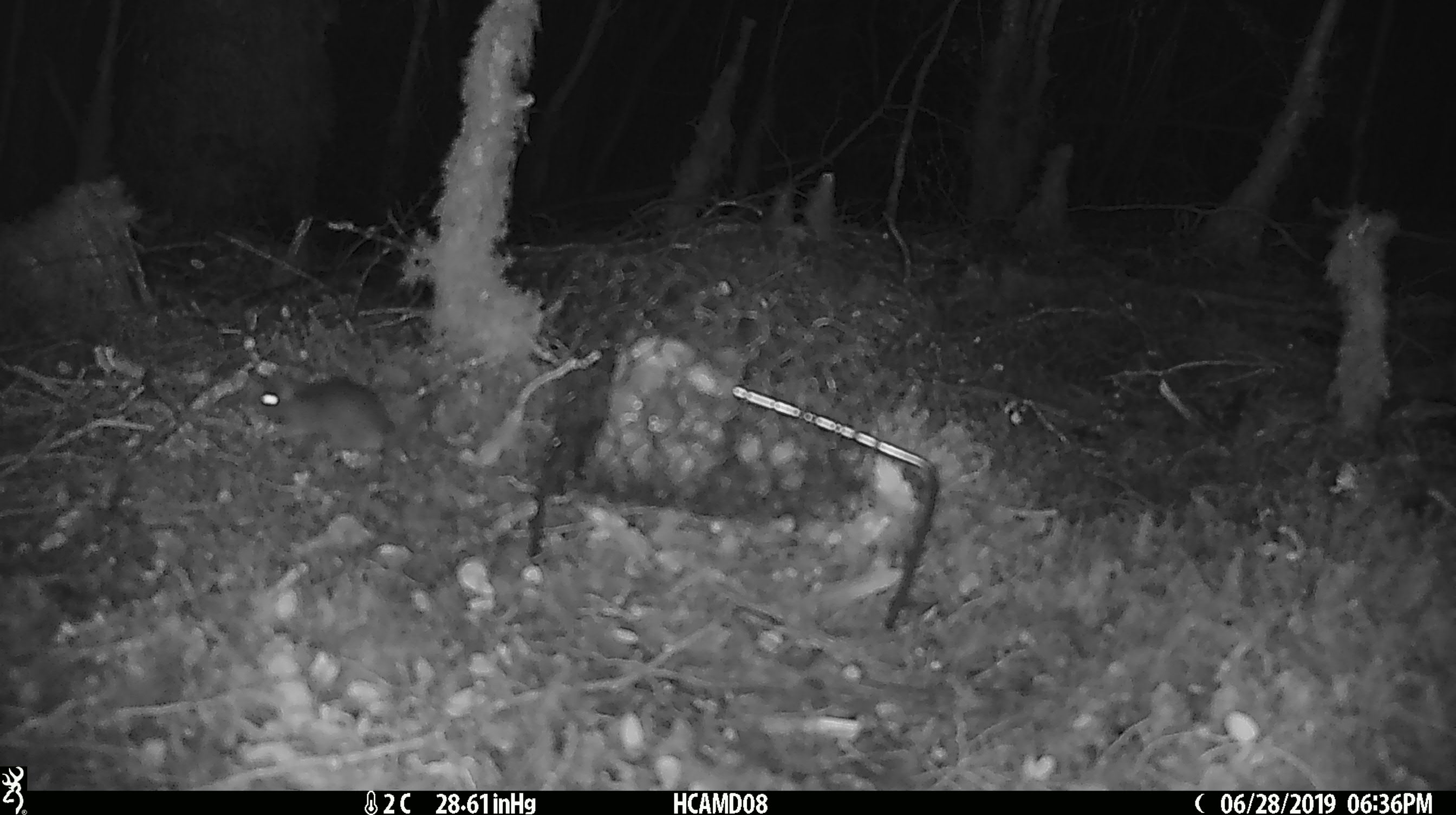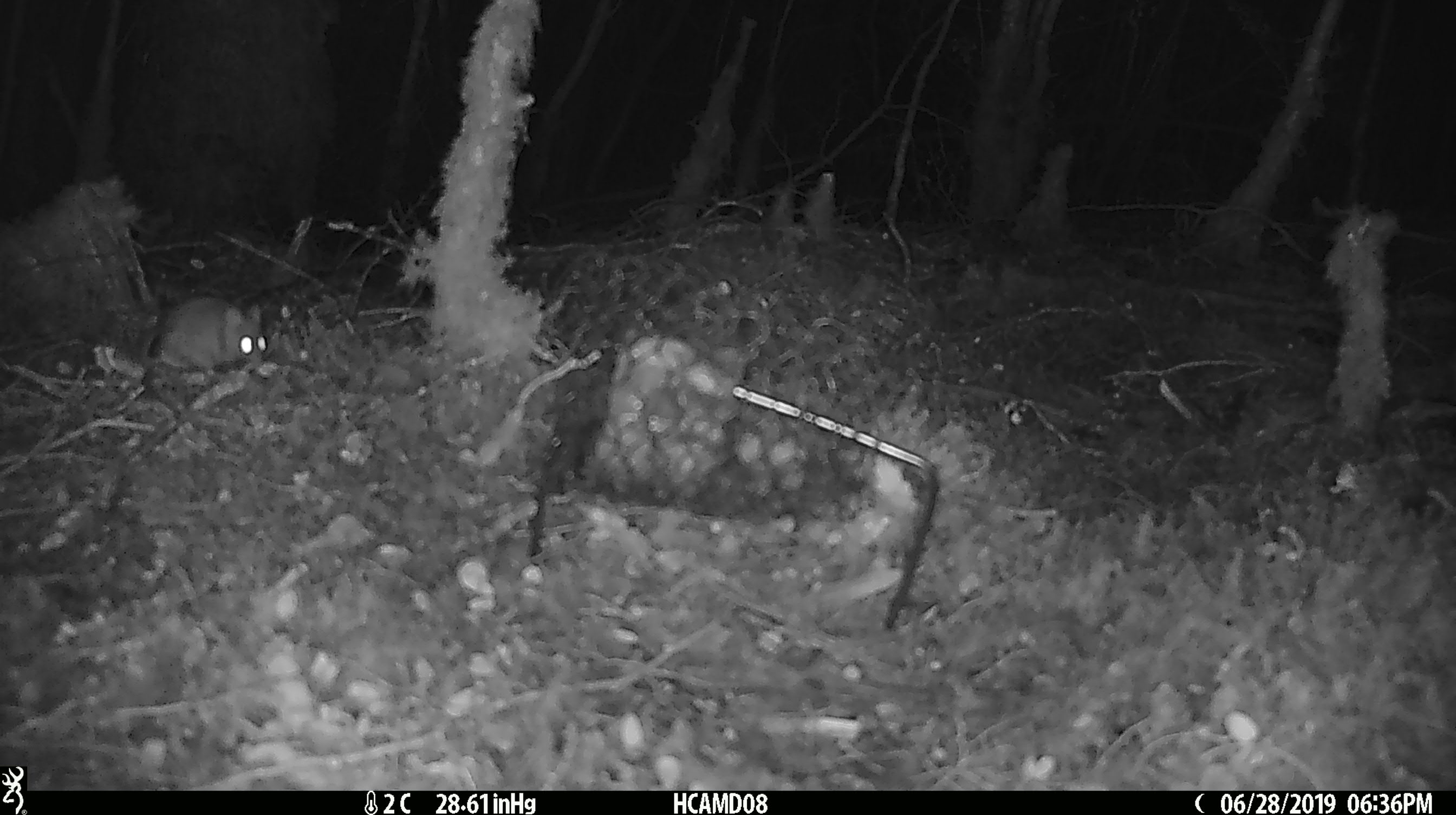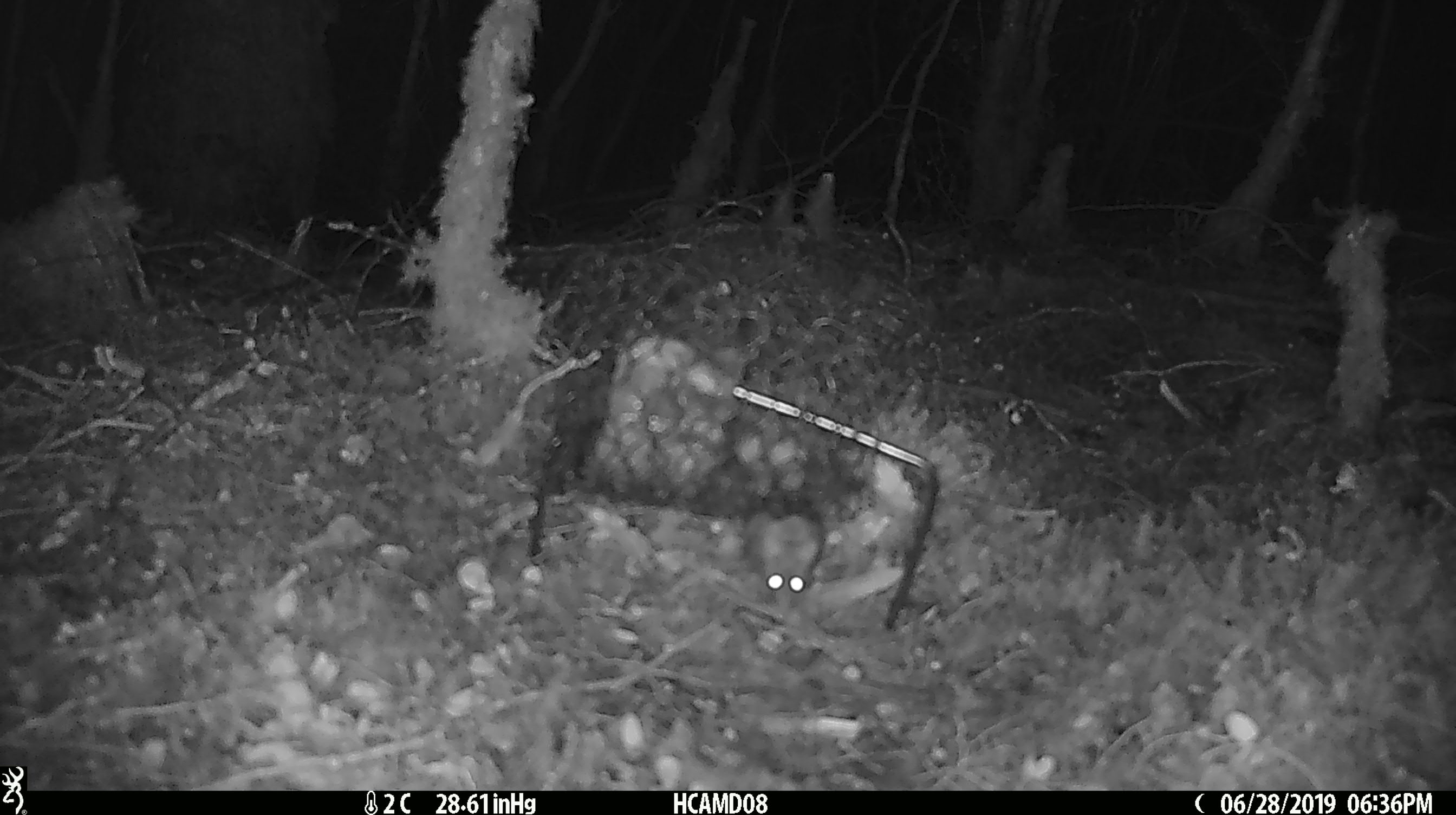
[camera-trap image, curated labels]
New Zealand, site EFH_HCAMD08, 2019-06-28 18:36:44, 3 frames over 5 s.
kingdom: Animalia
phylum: Chordata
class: Mammalia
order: Rodentia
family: Muridae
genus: Mus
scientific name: Mus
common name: mouse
Mouse (Mus).